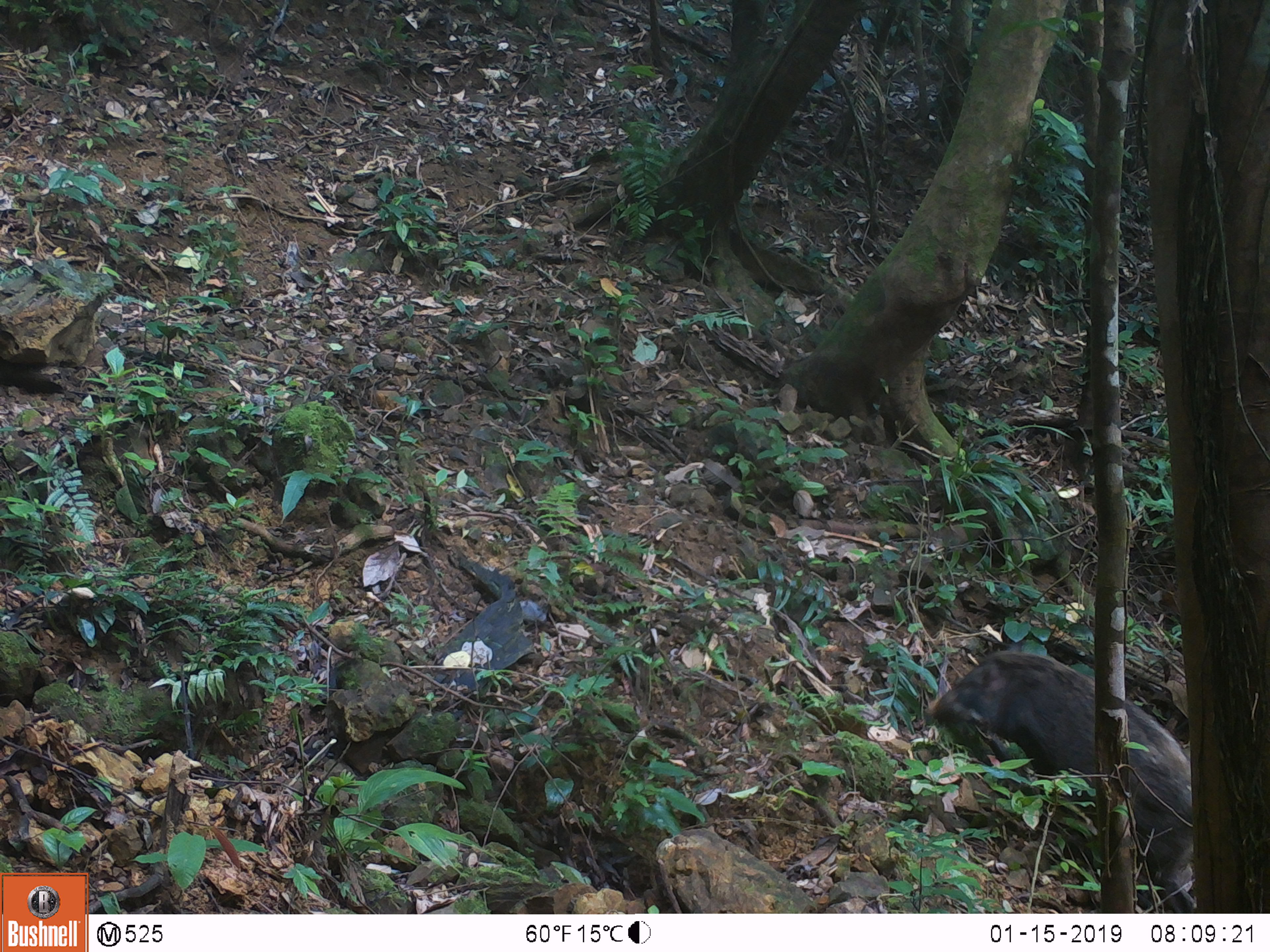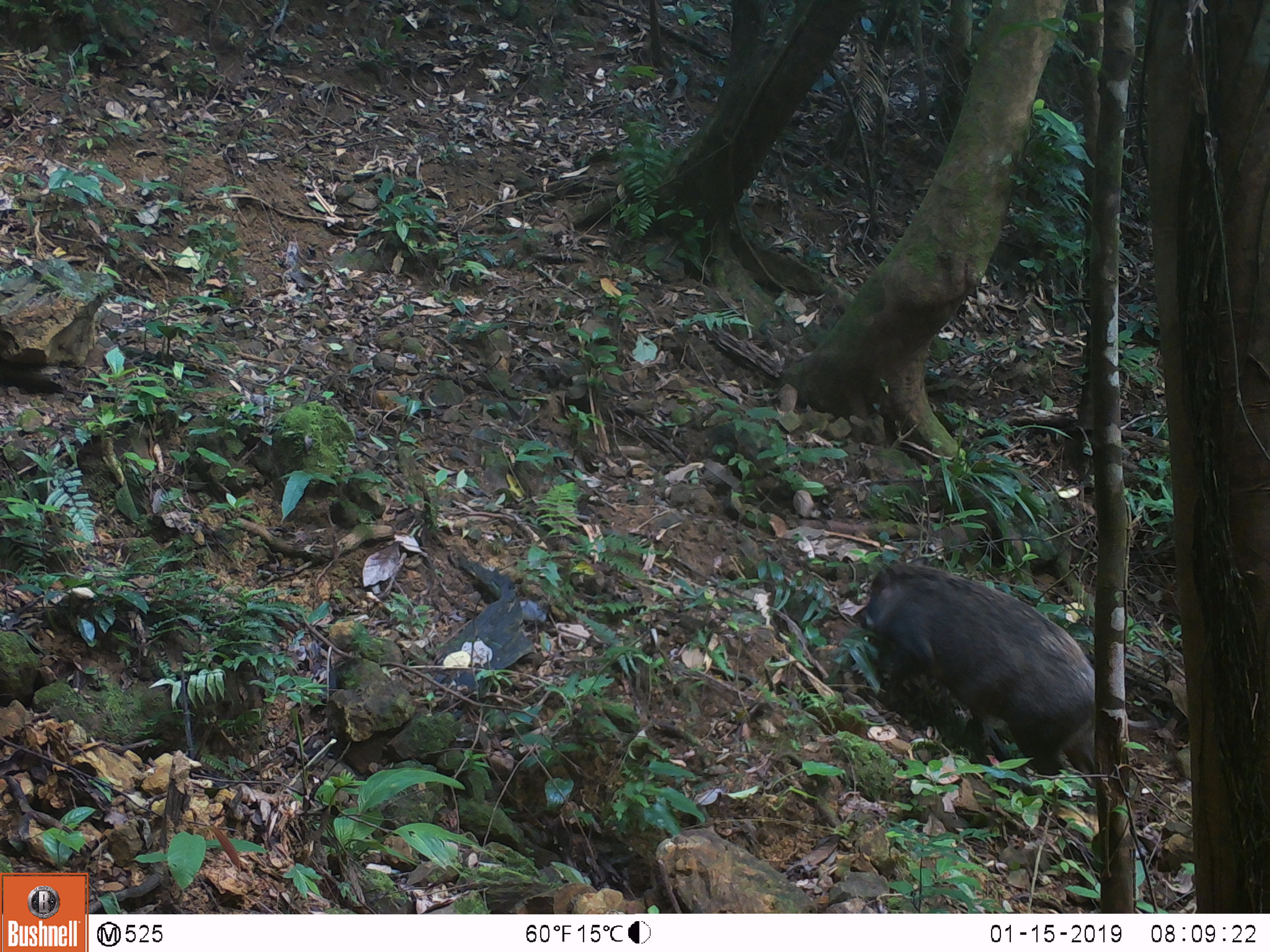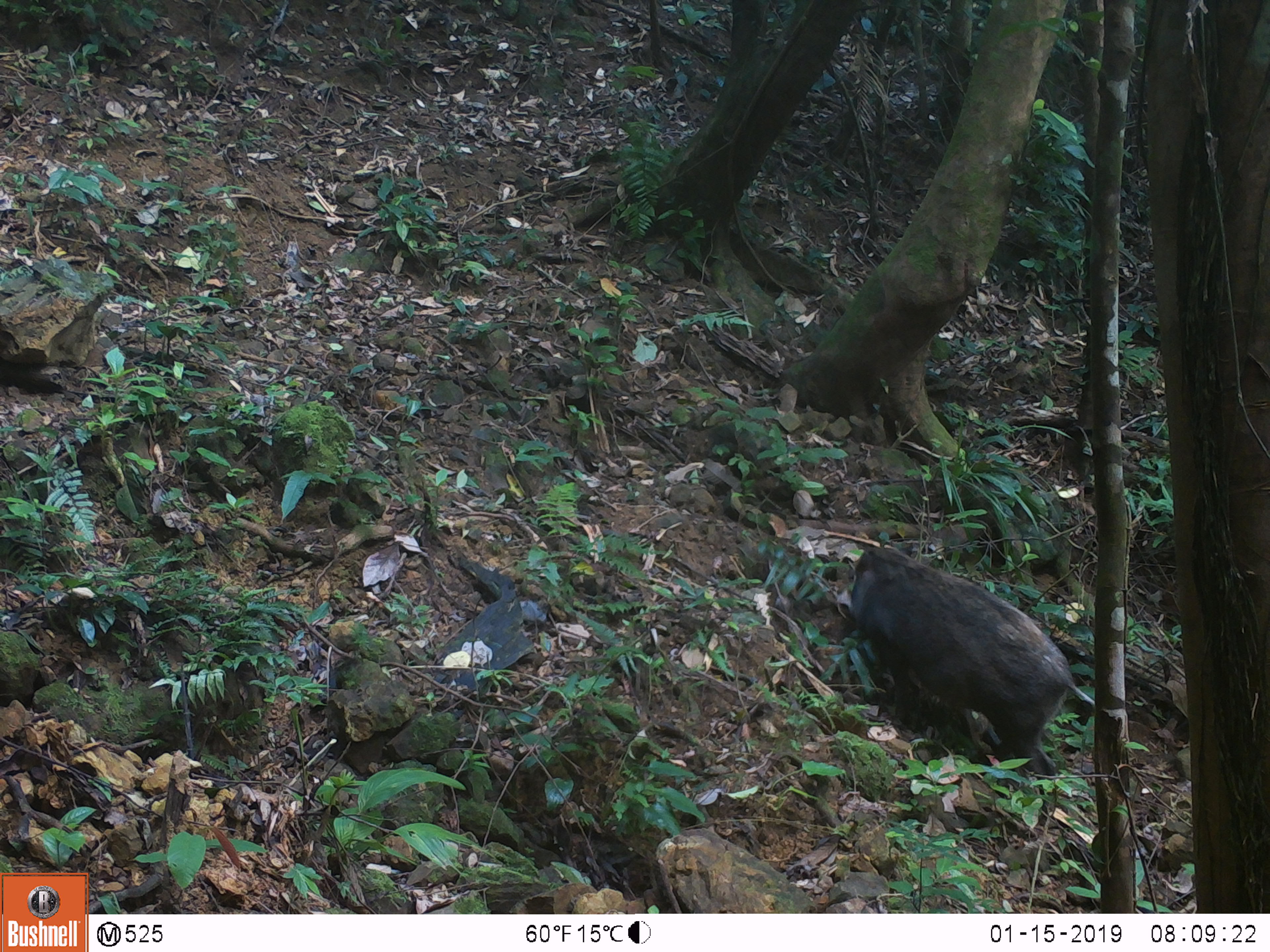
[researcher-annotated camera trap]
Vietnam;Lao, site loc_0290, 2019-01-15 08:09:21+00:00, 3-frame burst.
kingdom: Animalia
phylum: Chordata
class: Mammalia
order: Artiodactyla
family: Suidae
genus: Sus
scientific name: Sus scrofa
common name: eurasian wild pig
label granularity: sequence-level